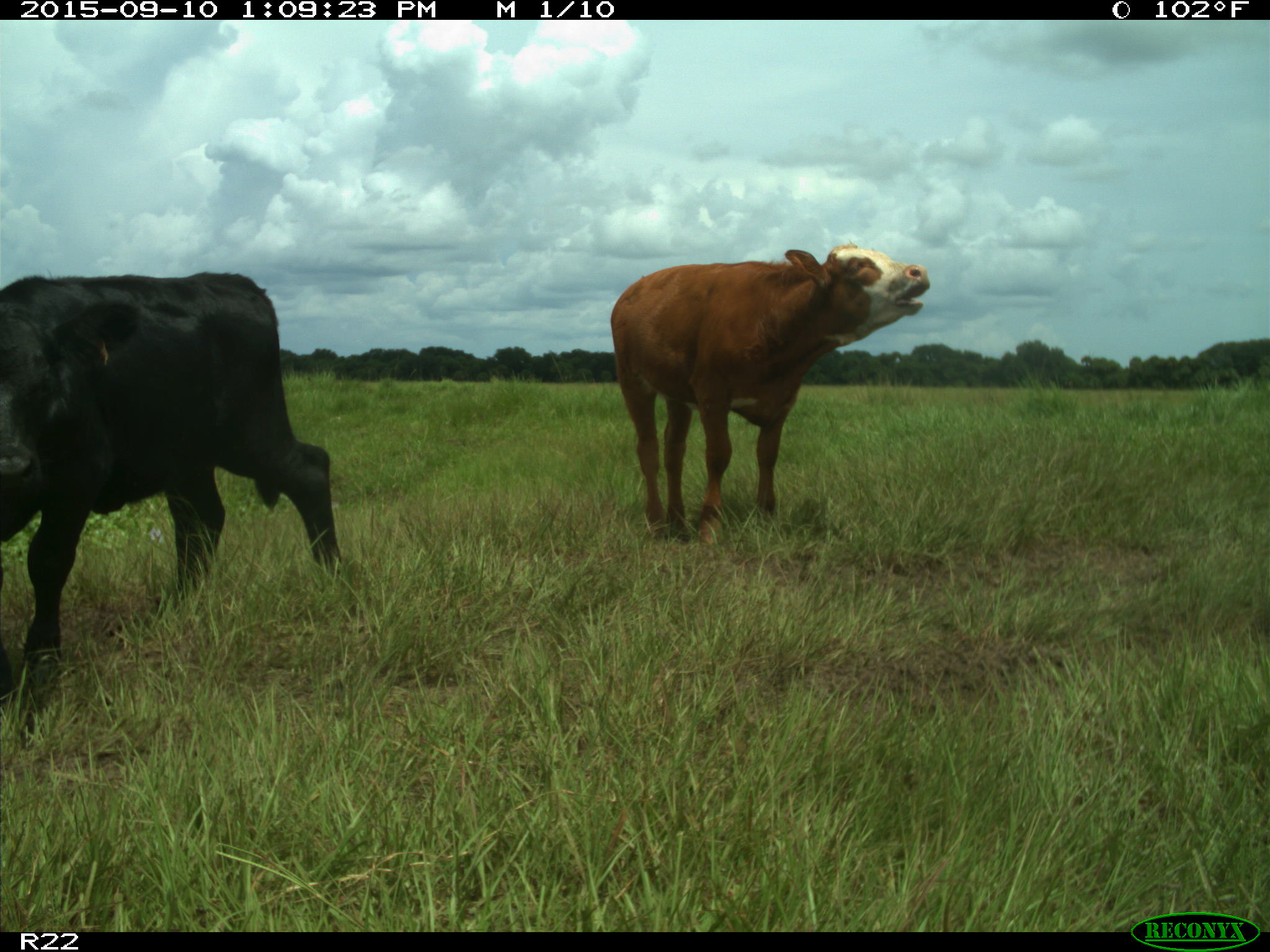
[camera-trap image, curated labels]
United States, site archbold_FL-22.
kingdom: Animalia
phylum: Chordata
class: Mammalia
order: Artiodactyla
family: Bovidae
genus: Bos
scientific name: Bos taurus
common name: domestic cow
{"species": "Bos taurus (domestic cow)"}